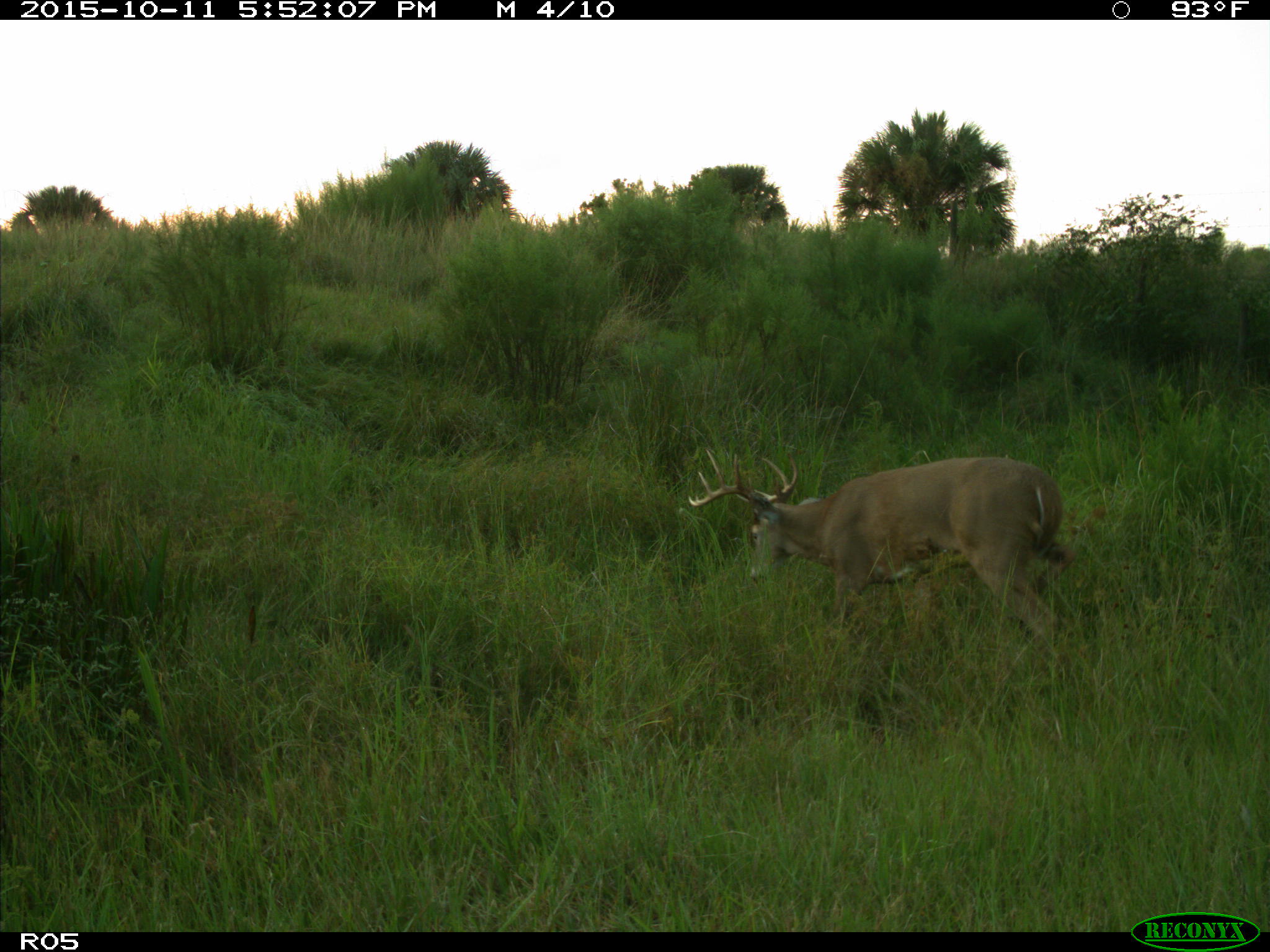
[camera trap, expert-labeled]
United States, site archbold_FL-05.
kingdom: Animalia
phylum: Chordata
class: Mammalia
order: Artiodactyla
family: Cervidae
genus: Odocoileus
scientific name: Odocoileus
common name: deer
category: unidentified deer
Unidentified deer (deer) (Odocoileus).